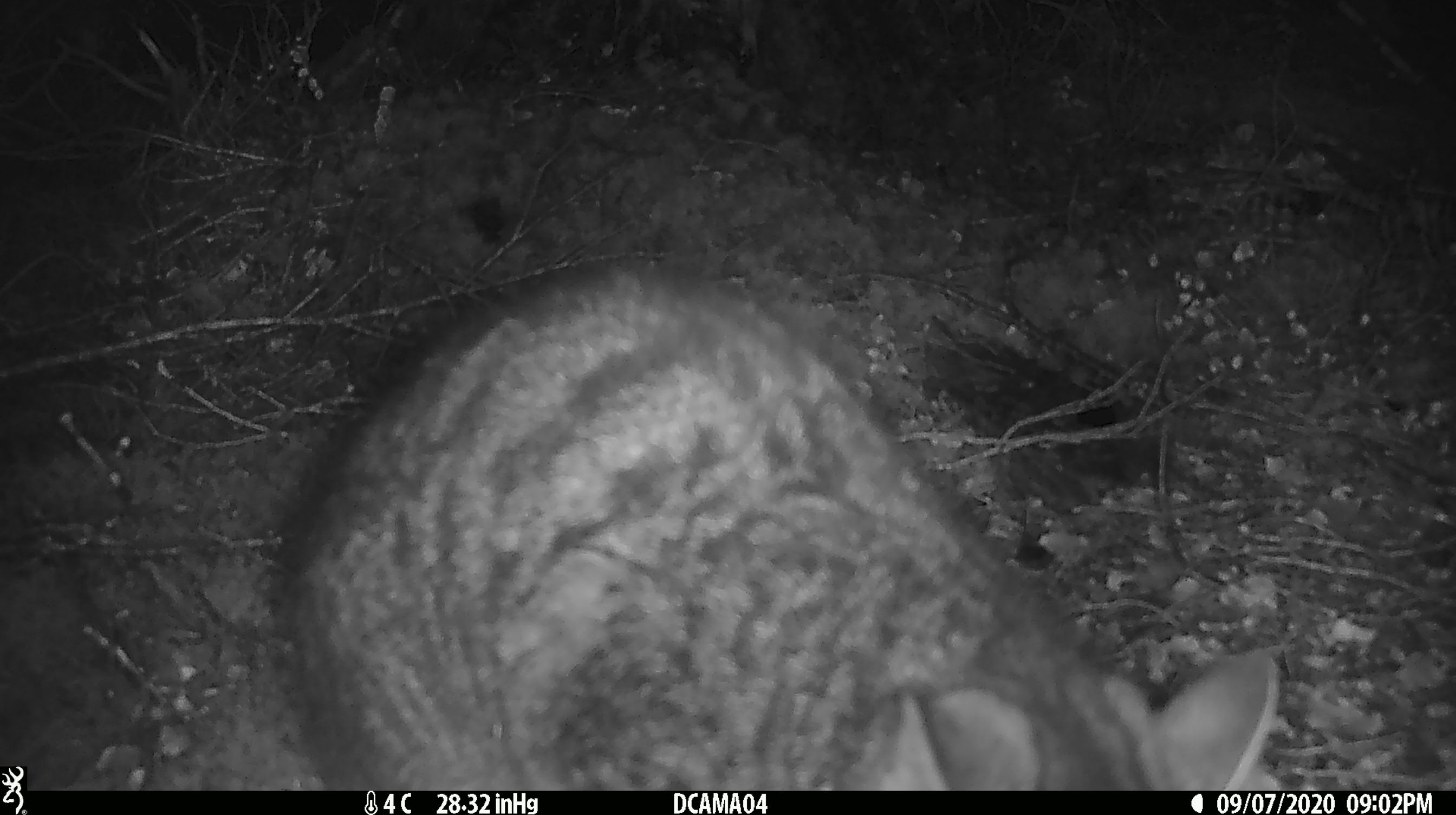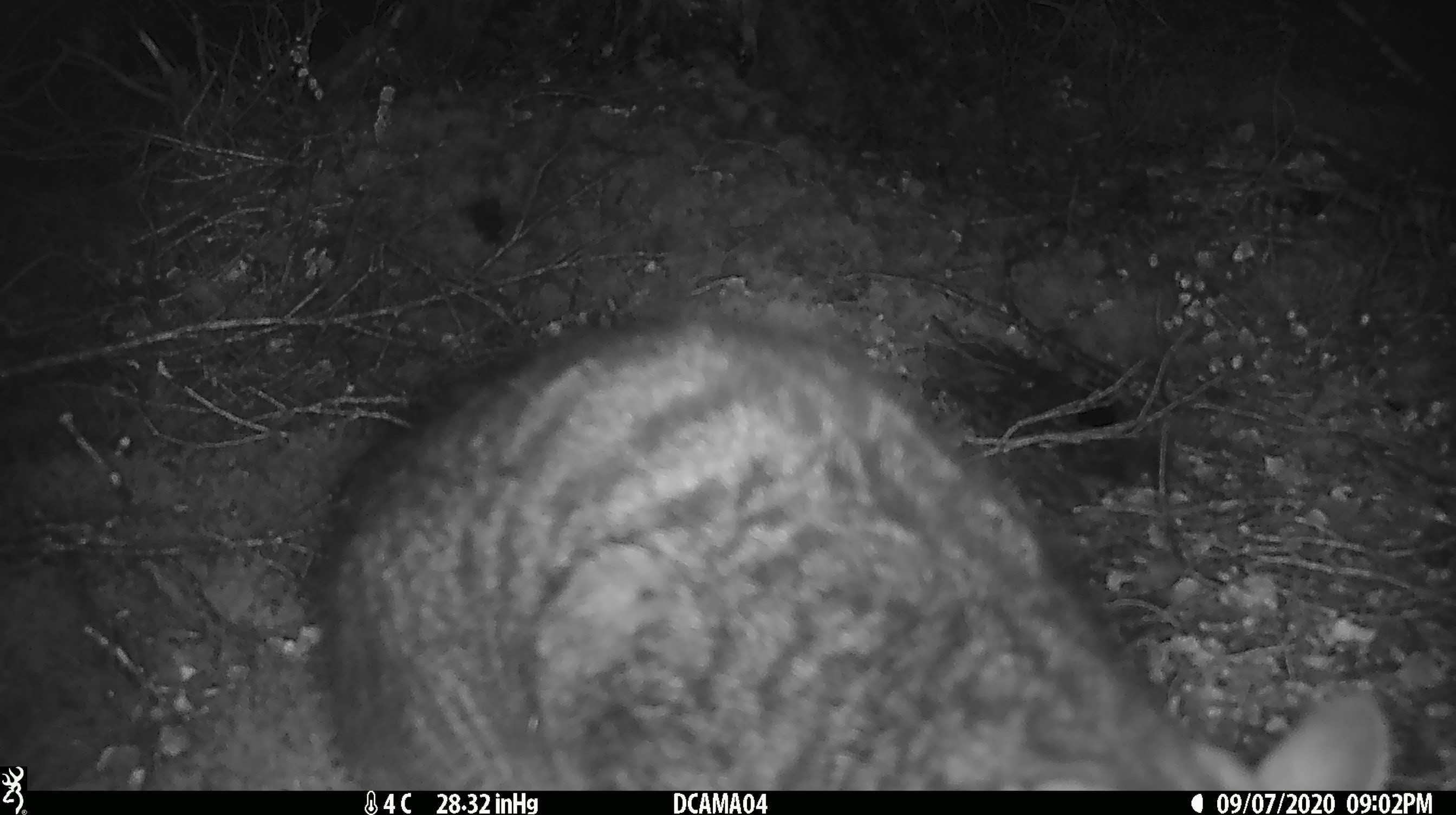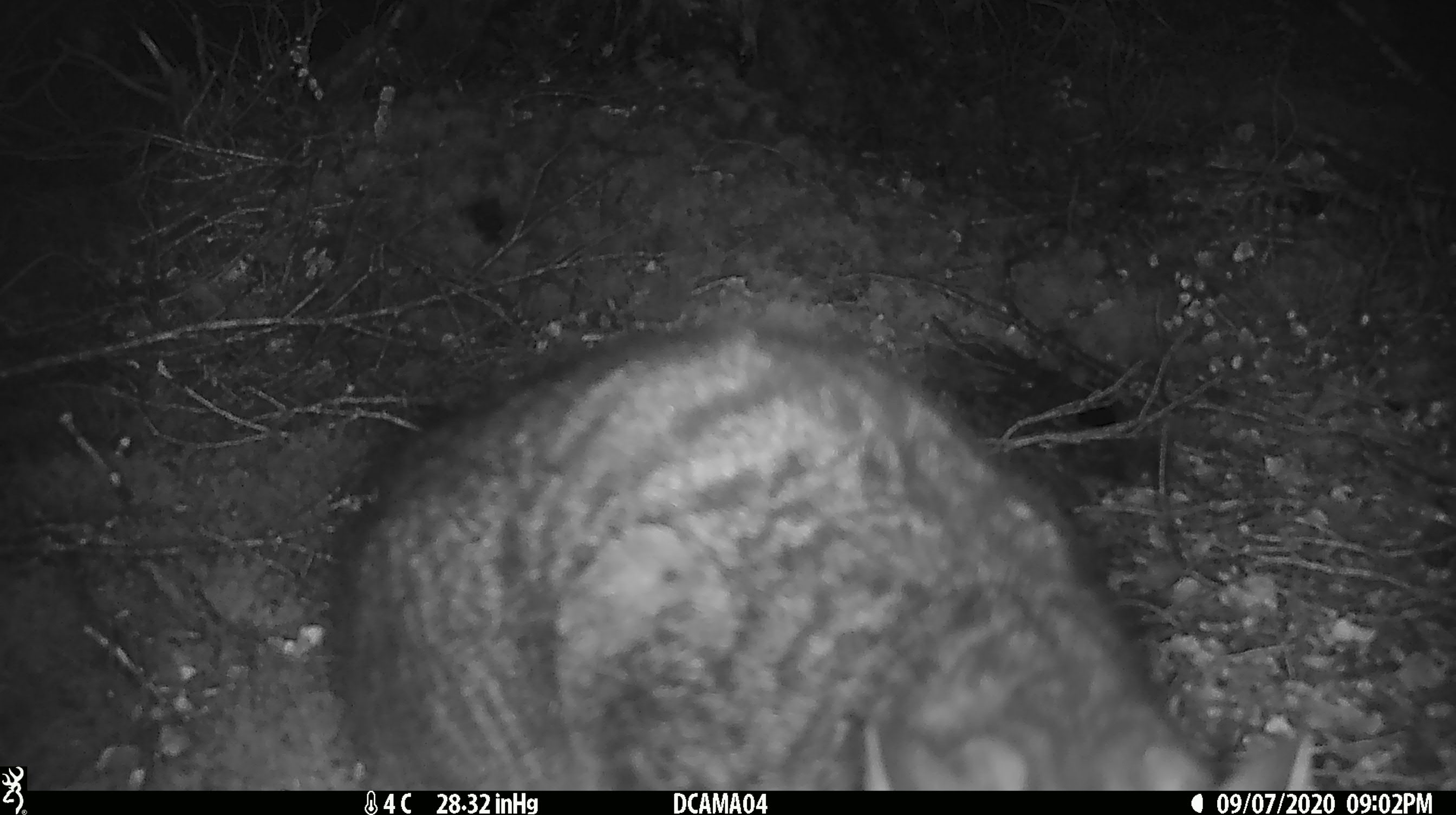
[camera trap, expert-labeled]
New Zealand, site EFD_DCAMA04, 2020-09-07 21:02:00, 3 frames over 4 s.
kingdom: Animalia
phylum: Chordata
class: Mammalia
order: Carnivora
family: Felidae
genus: Felis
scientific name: Felis catus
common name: domestic cat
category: cat